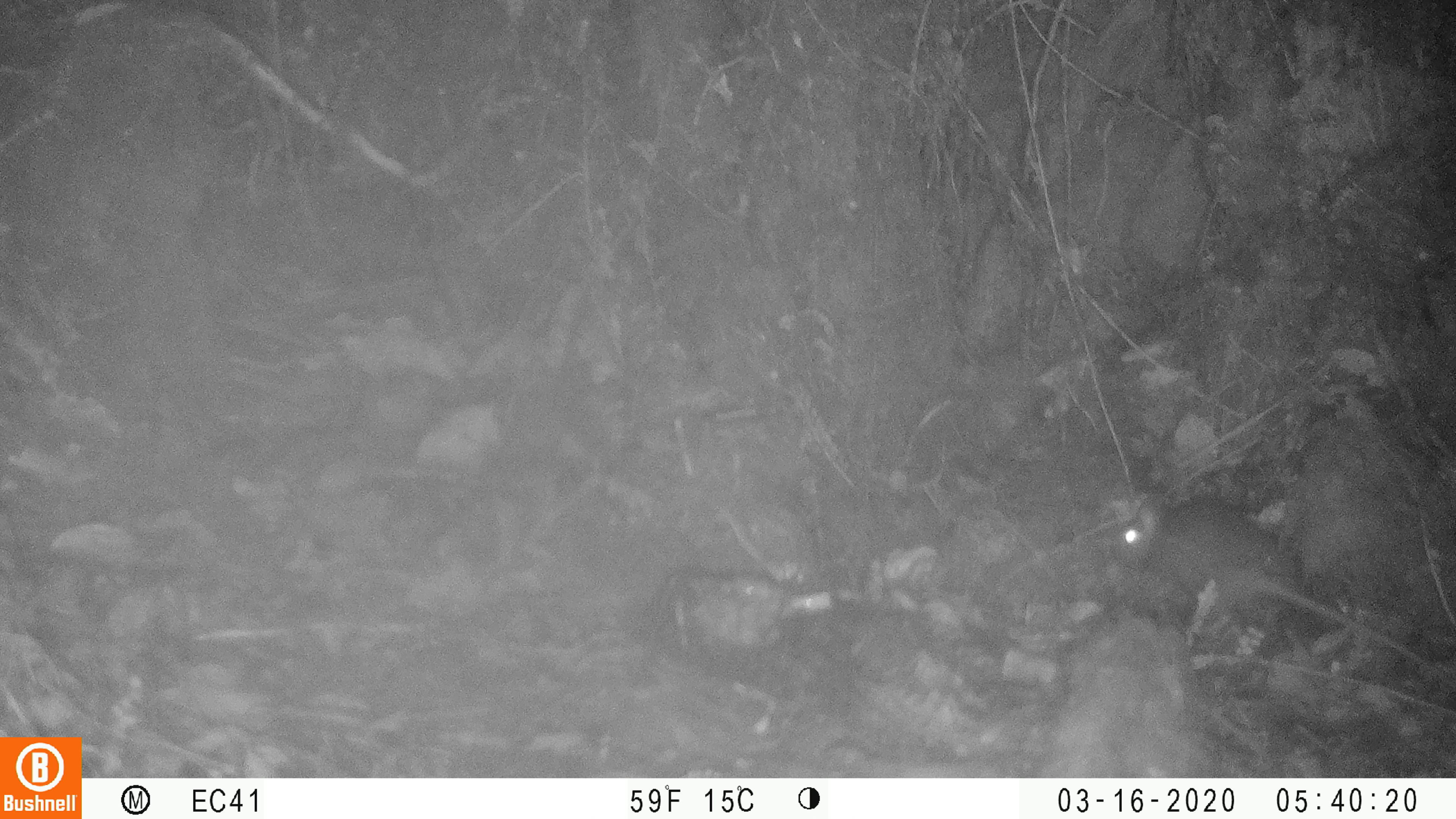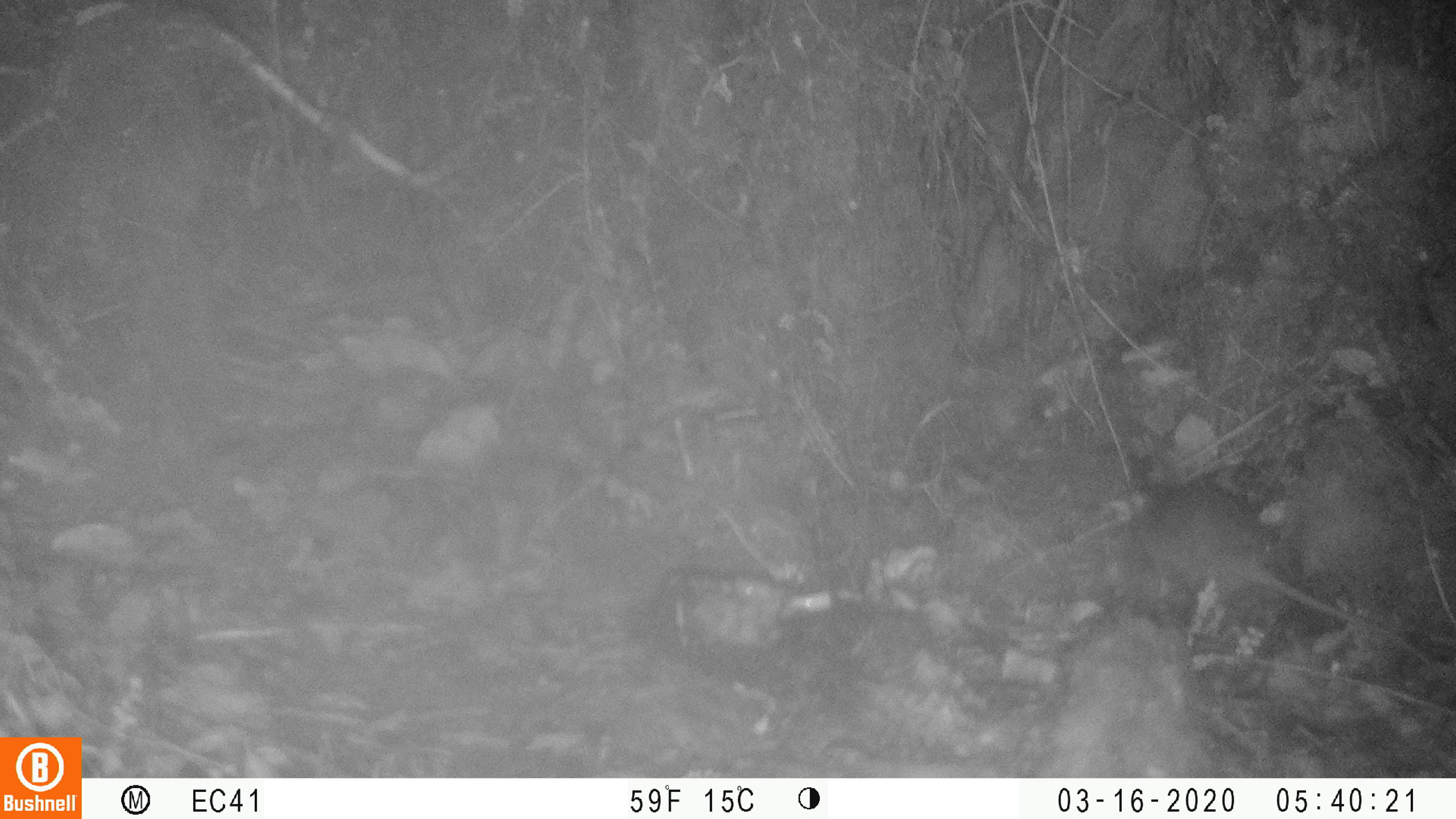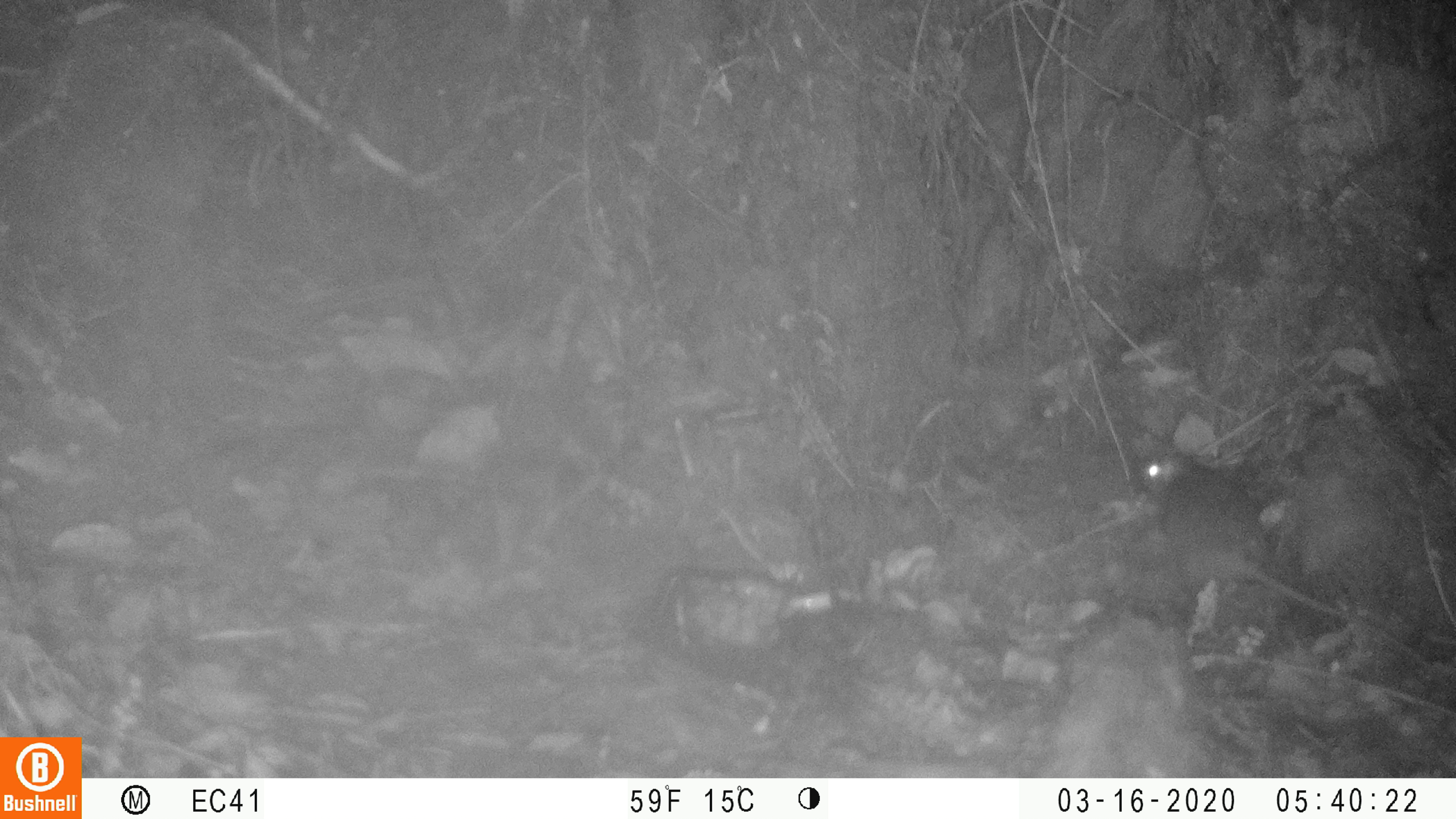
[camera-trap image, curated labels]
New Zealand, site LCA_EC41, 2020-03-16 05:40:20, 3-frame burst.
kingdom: Animalia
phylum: Chordata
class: Mammalia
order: Rodentia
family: Muridae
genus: Rattus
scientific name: Rattus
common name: rat